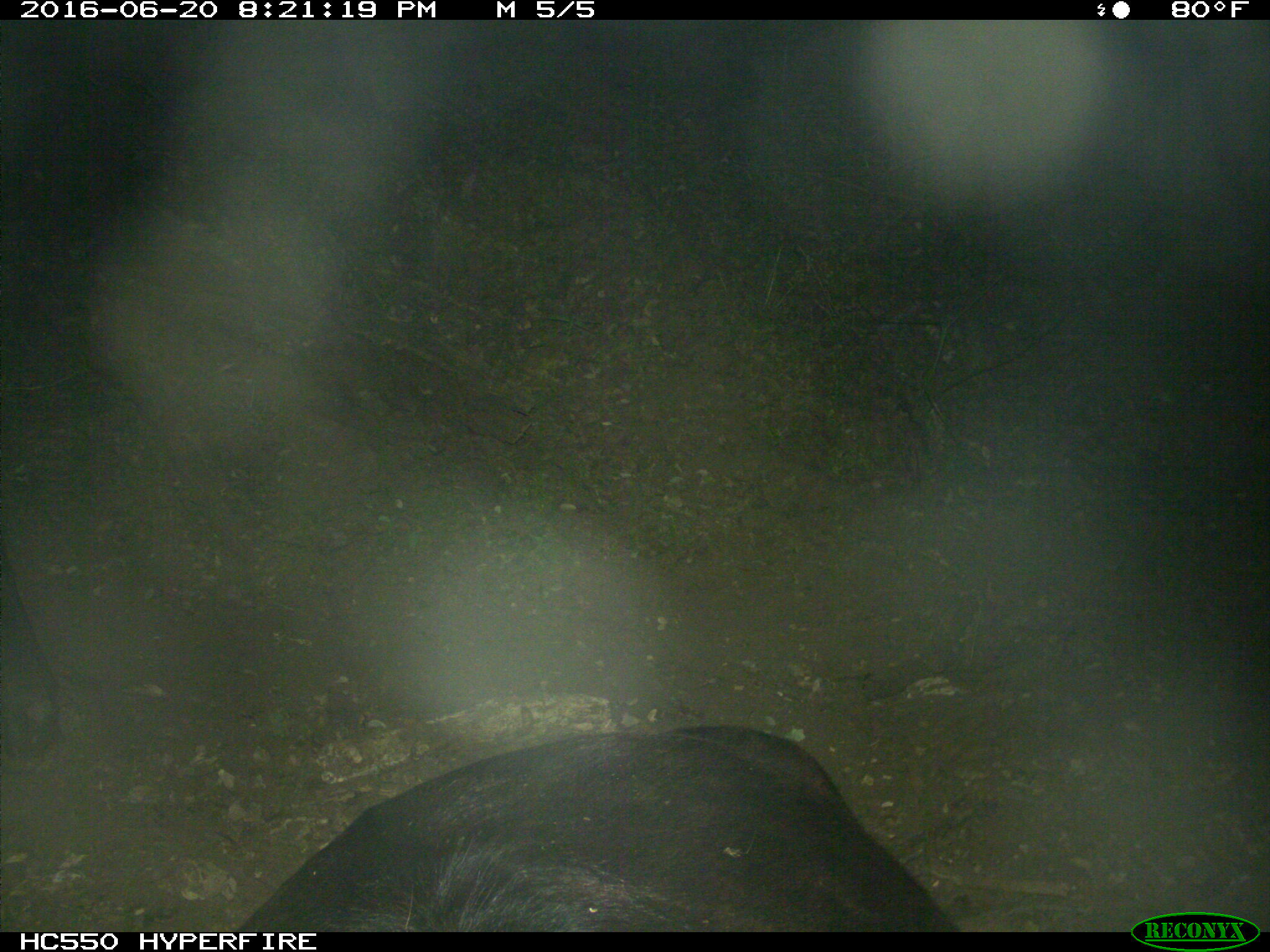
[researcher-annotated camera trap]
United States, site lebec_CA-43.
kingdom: Animalia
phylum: Chordata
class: Mammalia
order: Artiodactyla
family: Bovidae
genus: Bos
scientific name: Bos taurus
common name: domestic cow